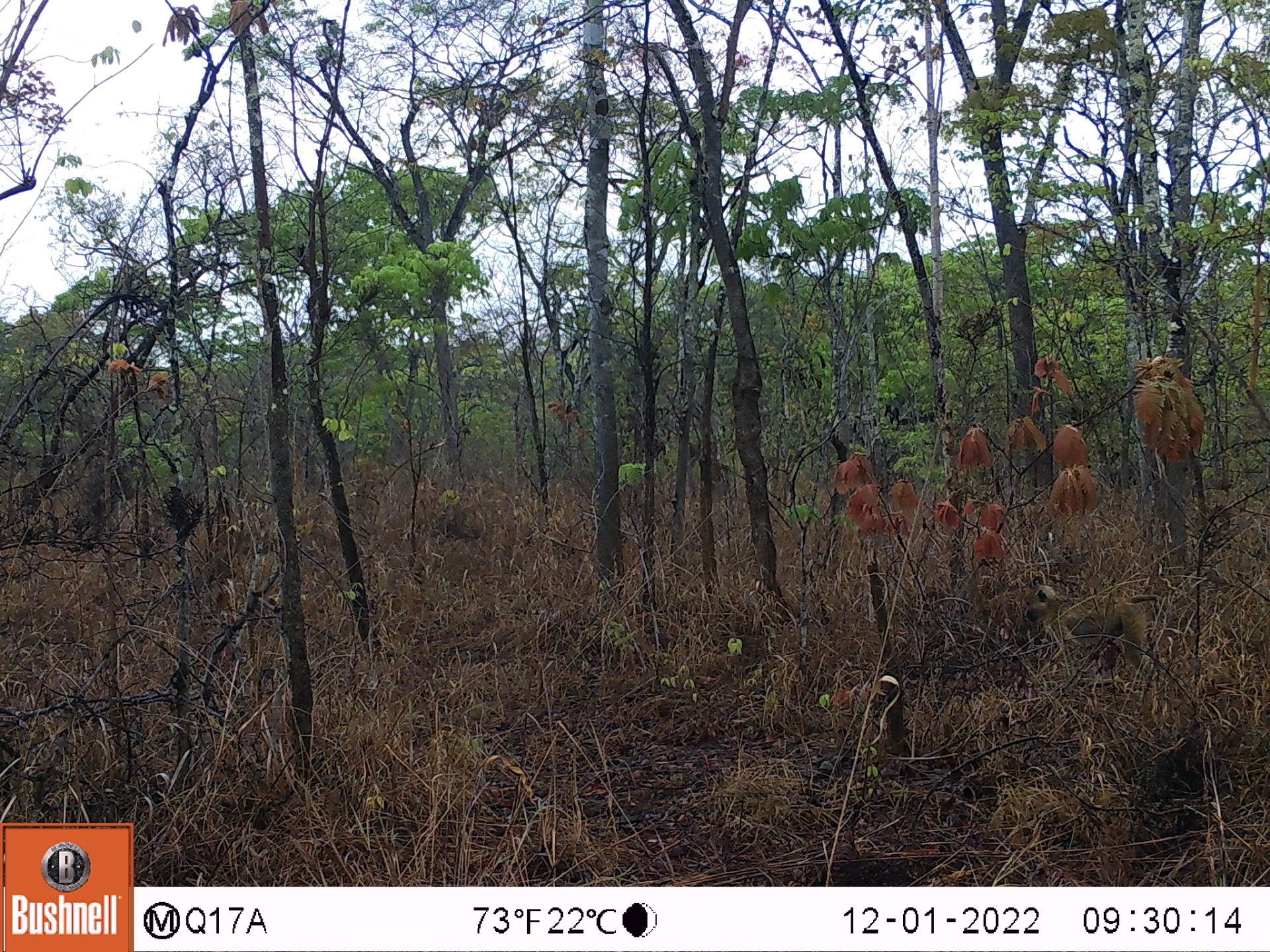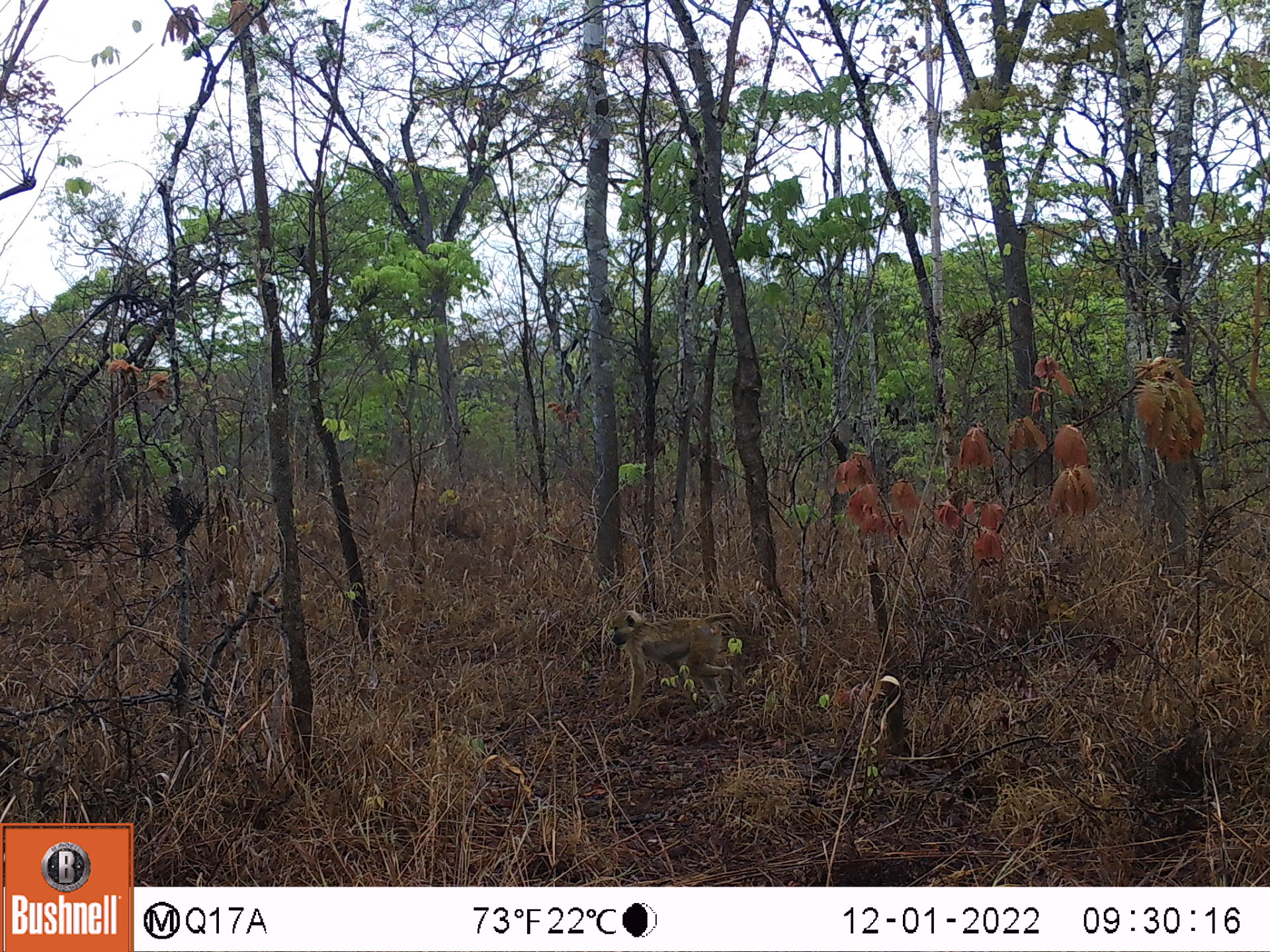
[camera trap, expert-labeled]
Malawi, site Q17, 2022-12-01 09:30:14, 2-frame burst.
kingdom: Animalia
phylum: Chordata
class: Mammalia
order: Primates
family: Cercopithecidae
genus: Papio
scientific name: Papio cynocephalus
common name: yellow baboon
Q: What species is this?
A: Yellow baboon (Papio cynocephalus).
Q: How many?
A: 1.